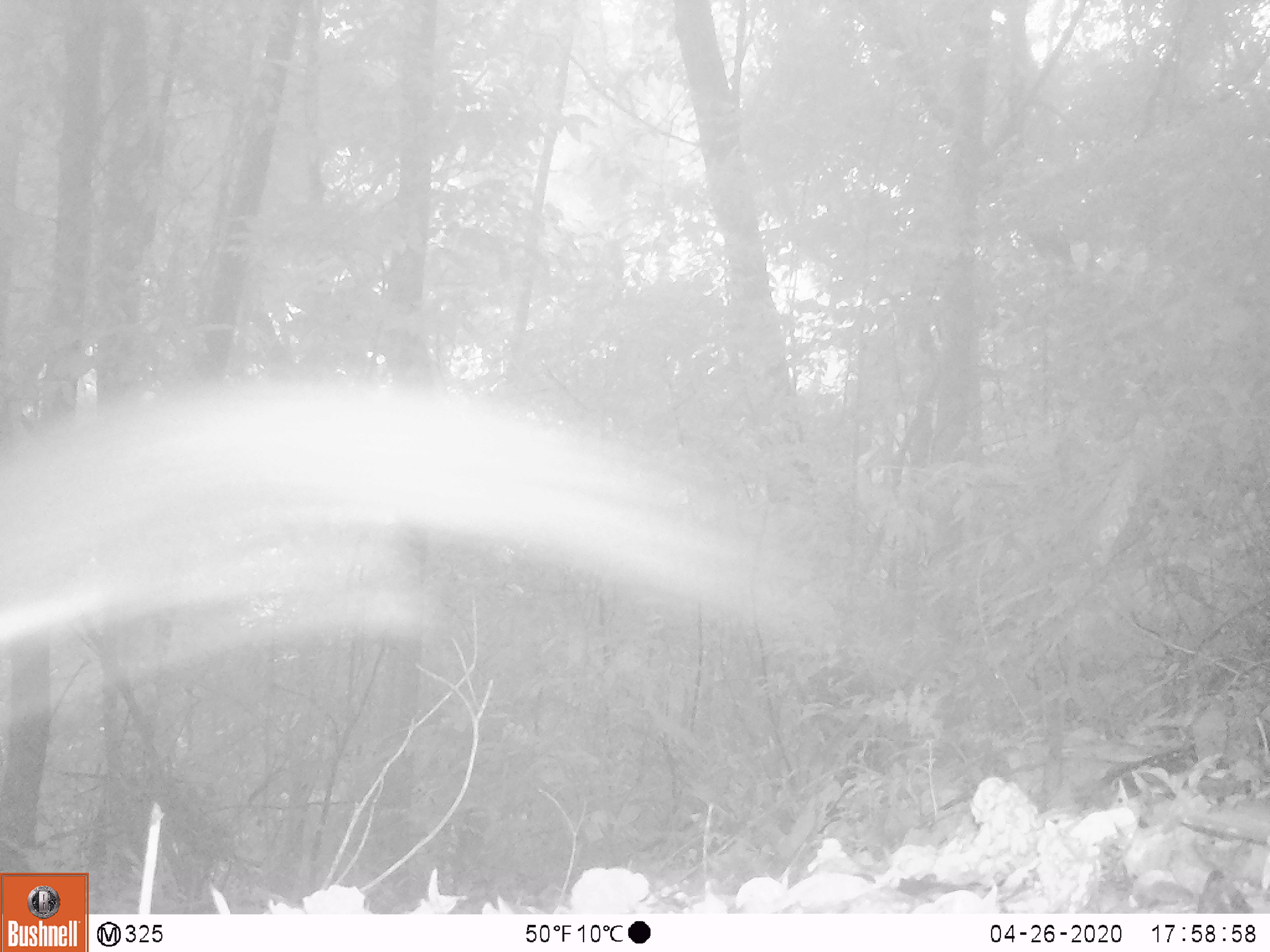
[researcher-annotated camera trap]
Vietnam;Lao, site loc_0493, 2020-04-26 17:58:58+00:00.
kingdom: Animalia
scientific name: Animalia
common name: animal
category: unidentified animal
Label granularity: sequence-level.